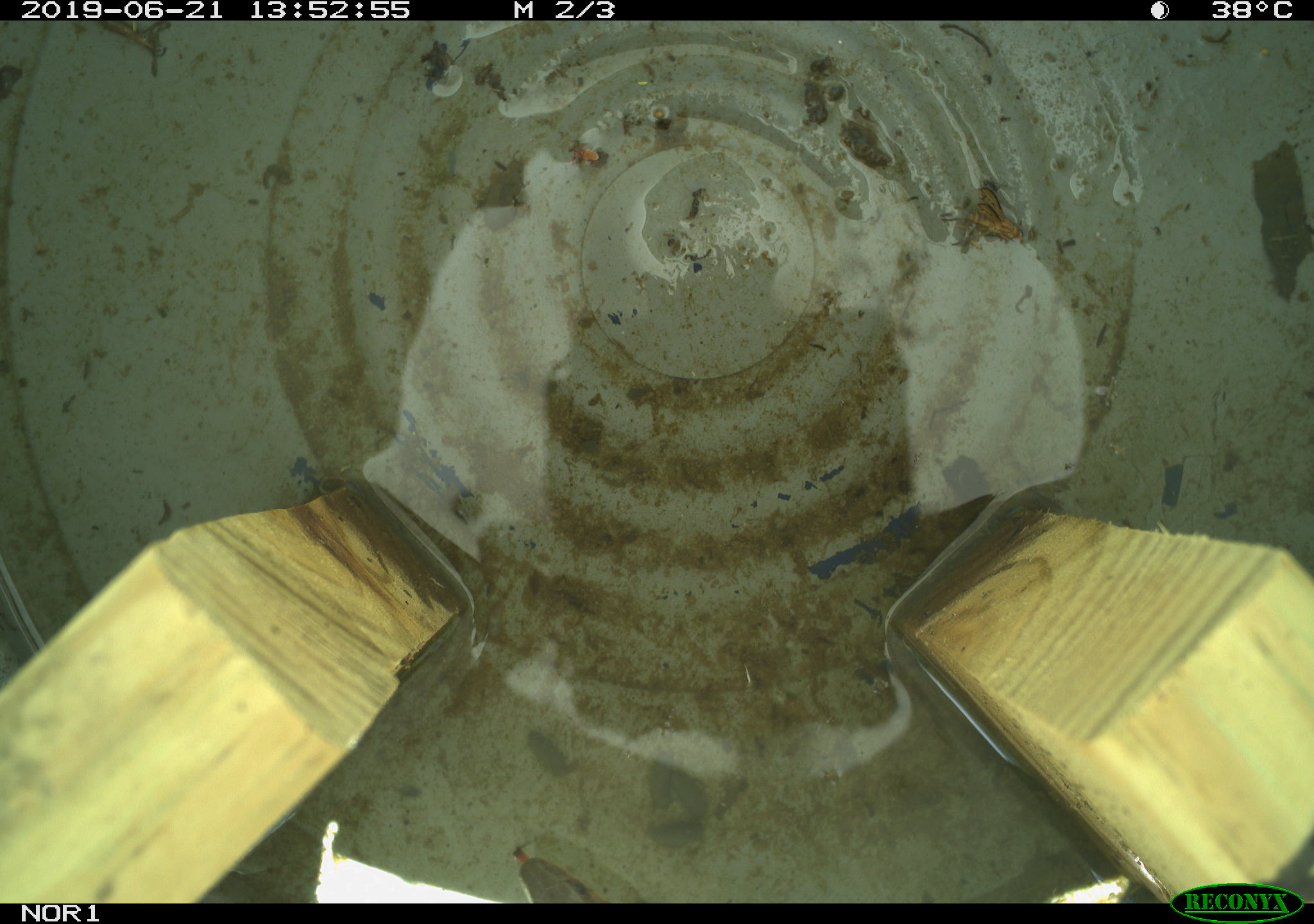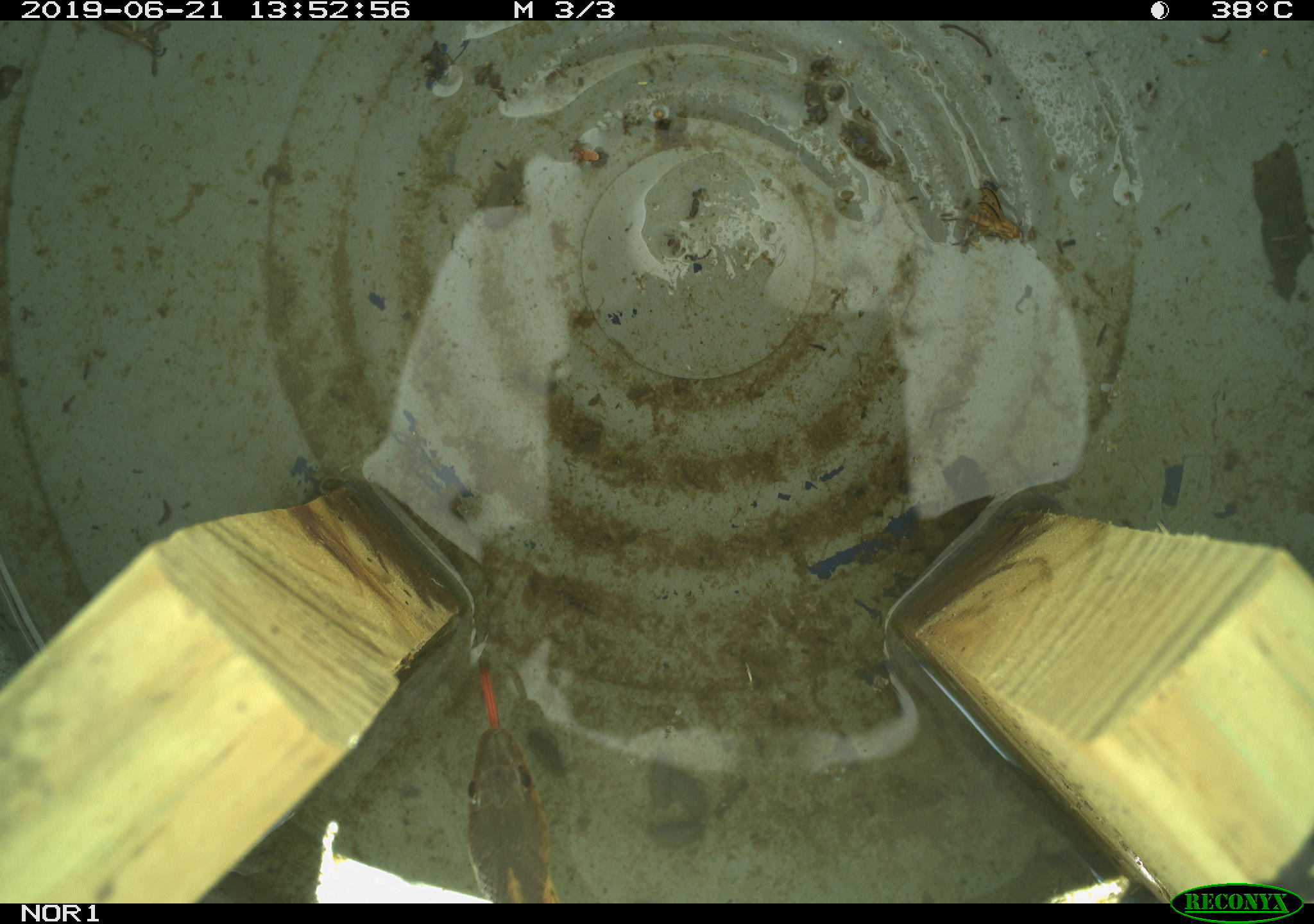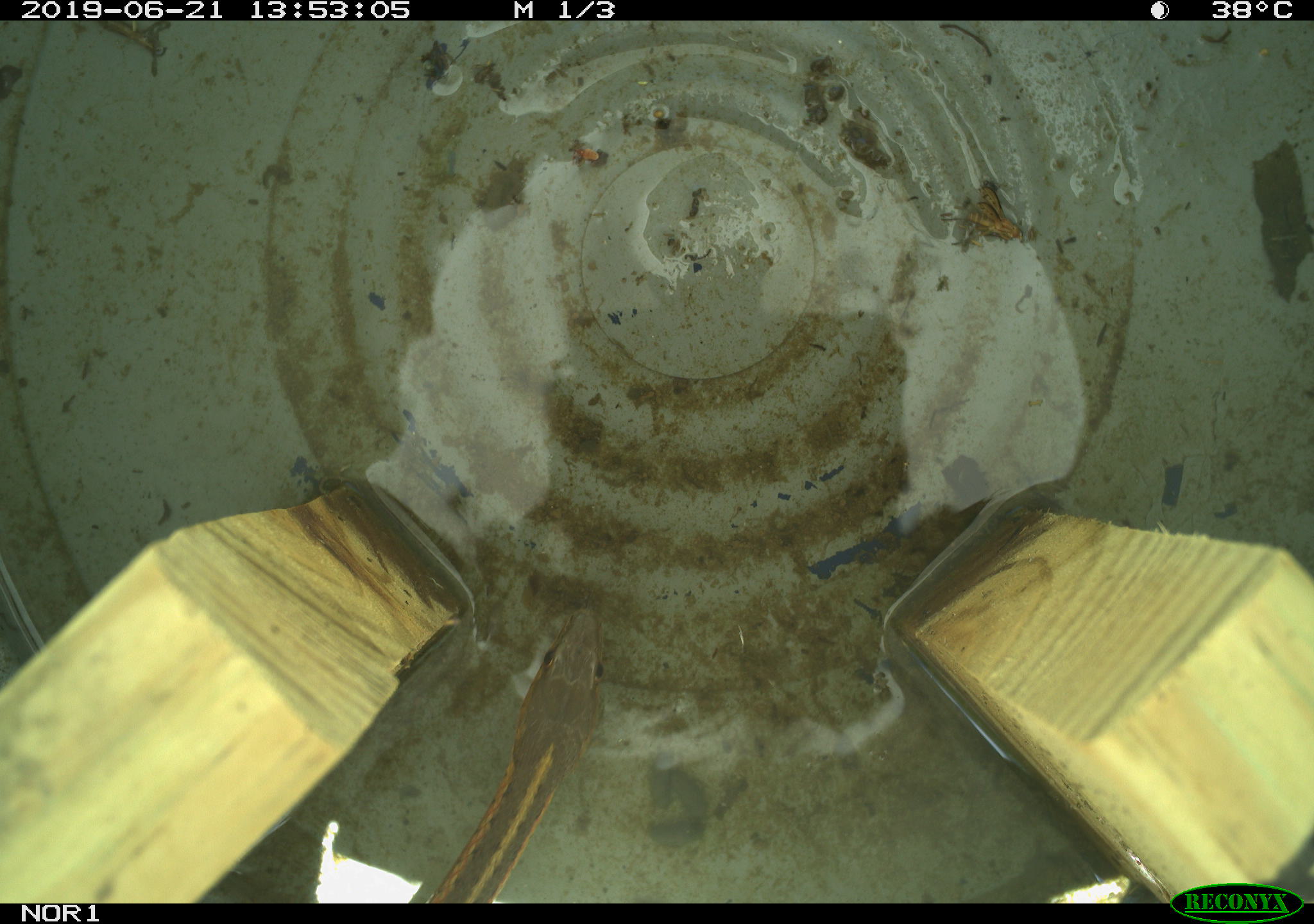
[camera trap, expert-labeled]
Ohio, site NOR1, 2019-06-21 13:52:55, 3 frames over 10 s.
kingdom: Animalia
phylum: Chordata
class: Reptilia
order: Squamata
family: Colubridae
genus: Thamnophis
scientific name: Thamnophis sirtalis sirtalis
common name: eastern gartersnake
Eastern gartersnake (Thamnophis sirtalis sirtalis).